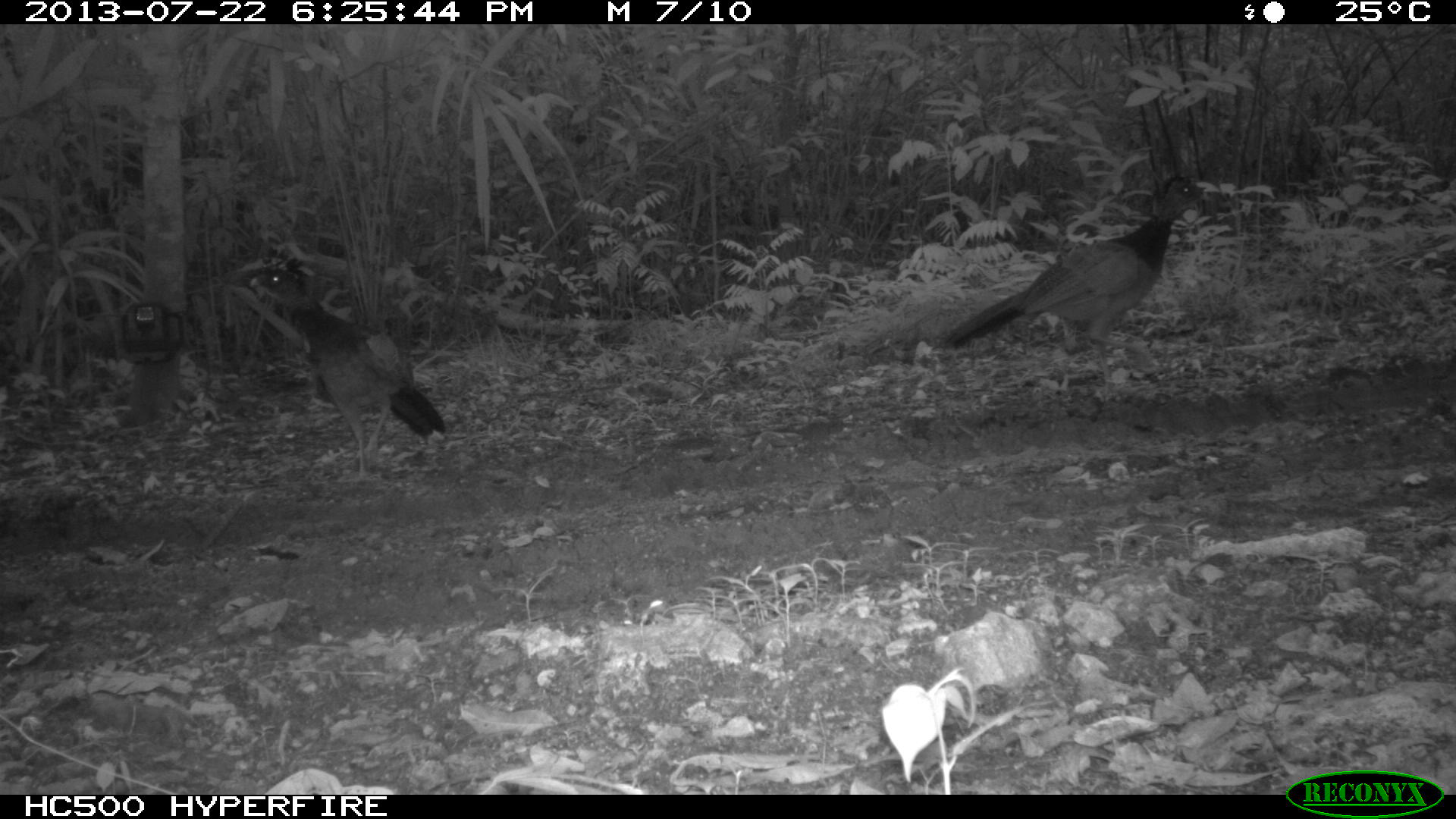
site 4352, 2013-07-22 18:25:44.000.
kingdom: Animalia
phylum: Chordata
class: Aves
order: Galliformes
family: Cracidae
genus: Crax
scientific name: Crax rubra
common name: great curassow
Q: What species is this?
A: Crax rubra (great curassow).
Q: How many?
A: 2.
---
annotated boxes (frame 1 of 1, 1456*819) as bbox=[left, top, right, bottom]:
crax rubra: bbox=[930, 175, 1212, 403]; bbox=[247, 266, 447, 476]